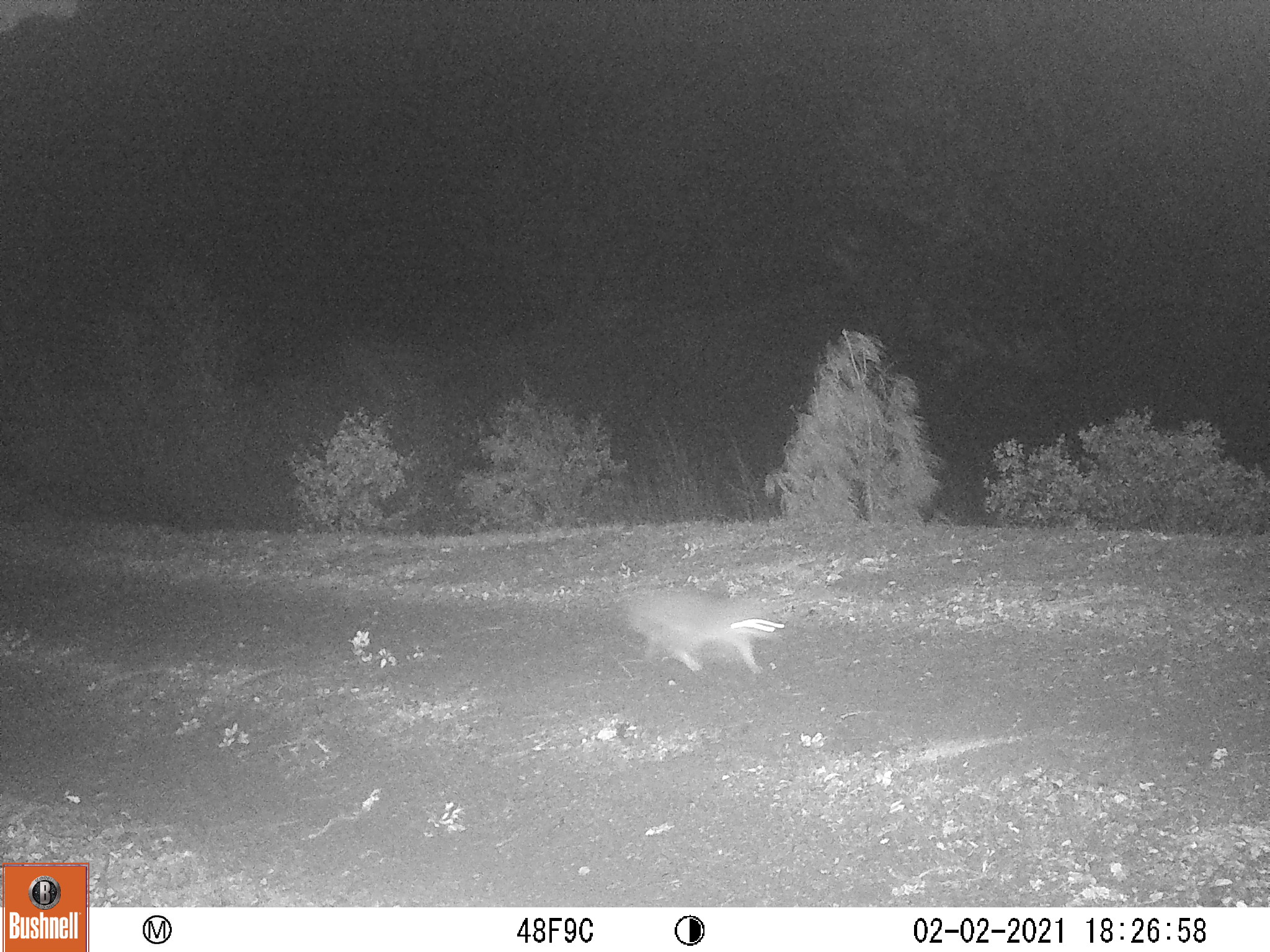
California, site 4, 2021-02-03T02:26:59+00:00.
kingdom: Animalia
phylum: Chordata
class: Mammalia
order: Carnivora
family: Canidae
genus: Urocyon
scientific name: Urocyon cinereoargenteus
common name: gray fox